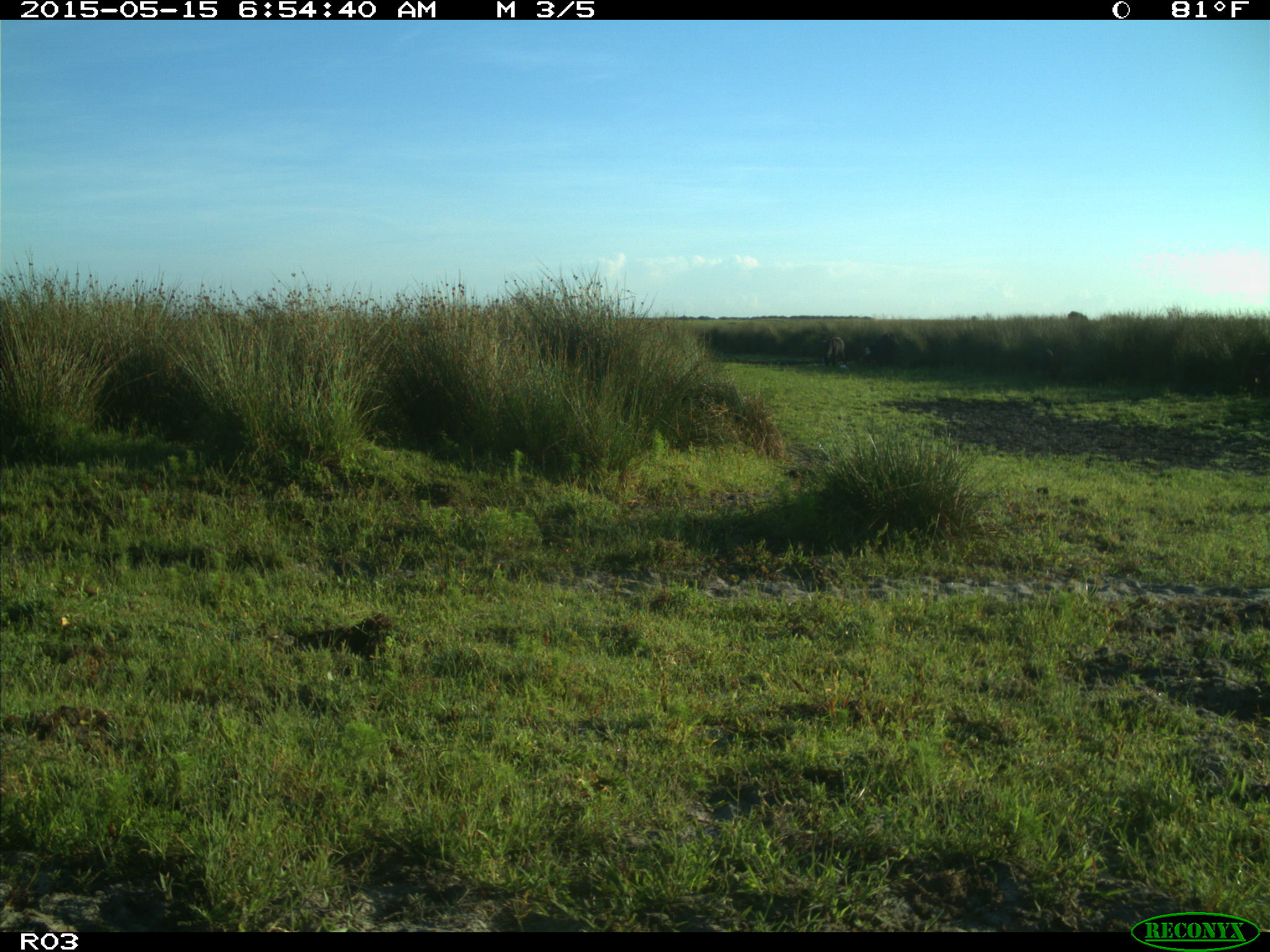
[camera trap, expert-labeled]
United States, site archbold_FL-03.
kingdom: Animalia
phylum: Chordata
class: Mammalia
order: Artiodactyla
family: Bovidae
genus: Bos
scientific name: Bos taurus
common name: domestic cow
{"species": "Bos taurus (domestic cow)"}